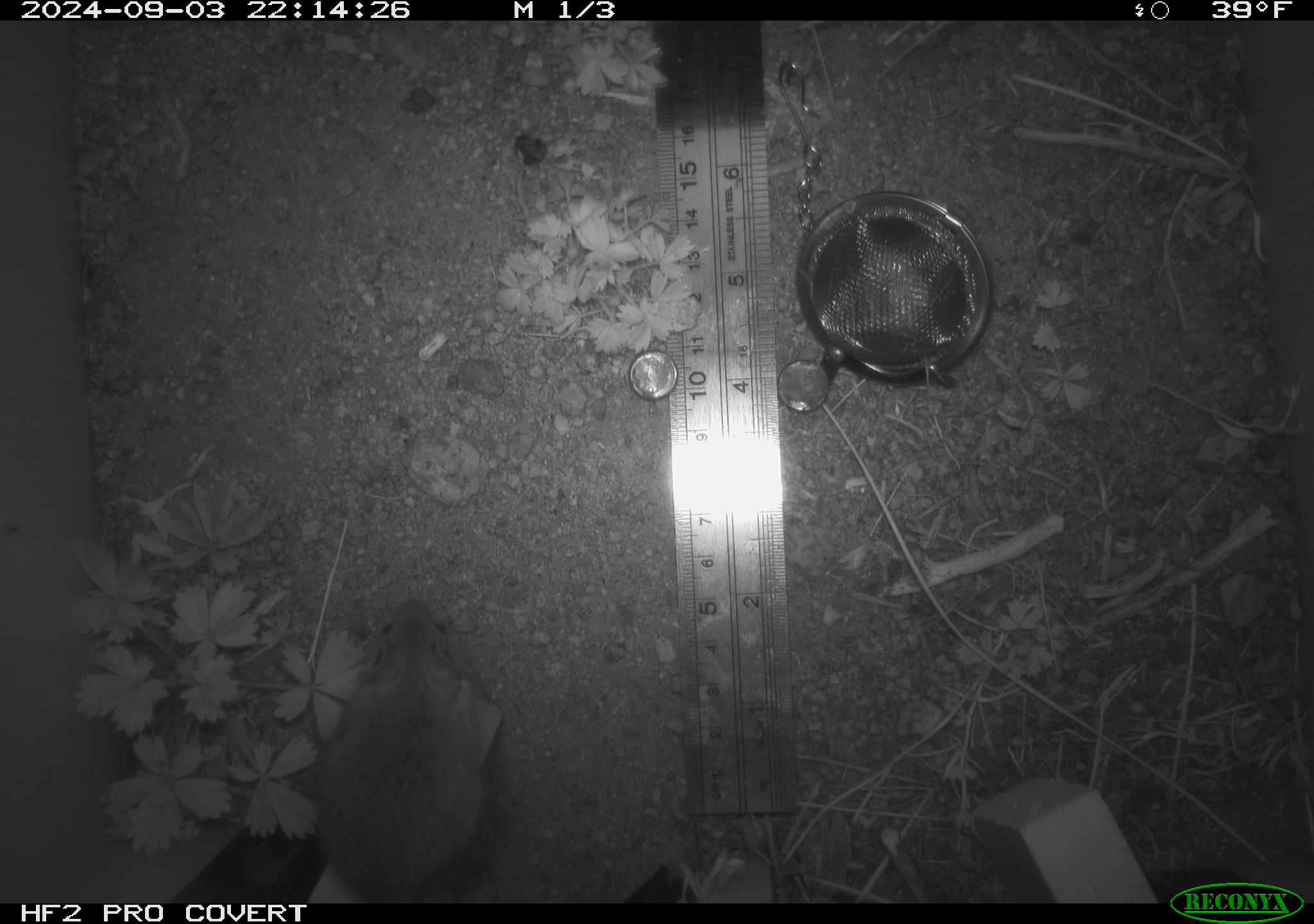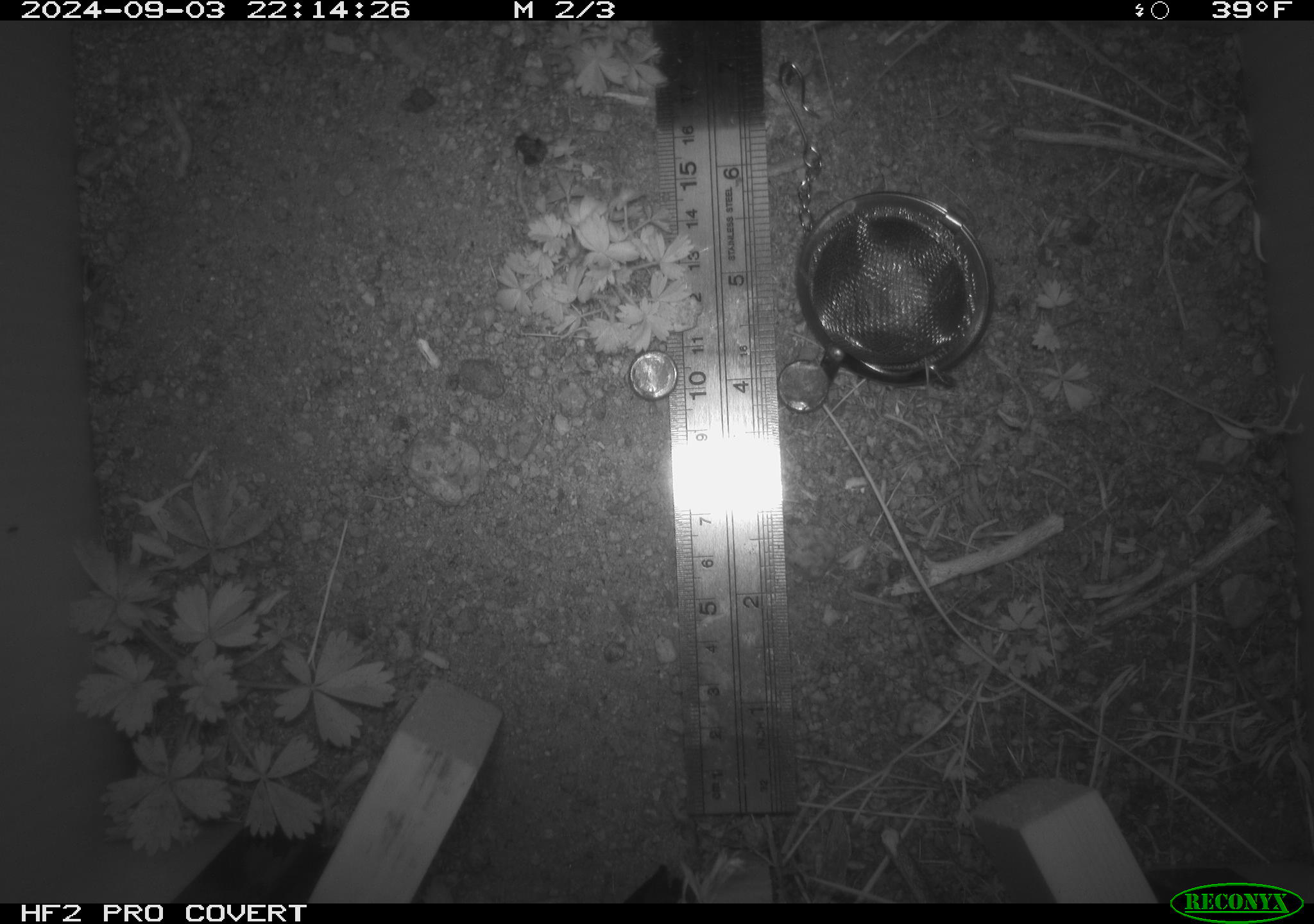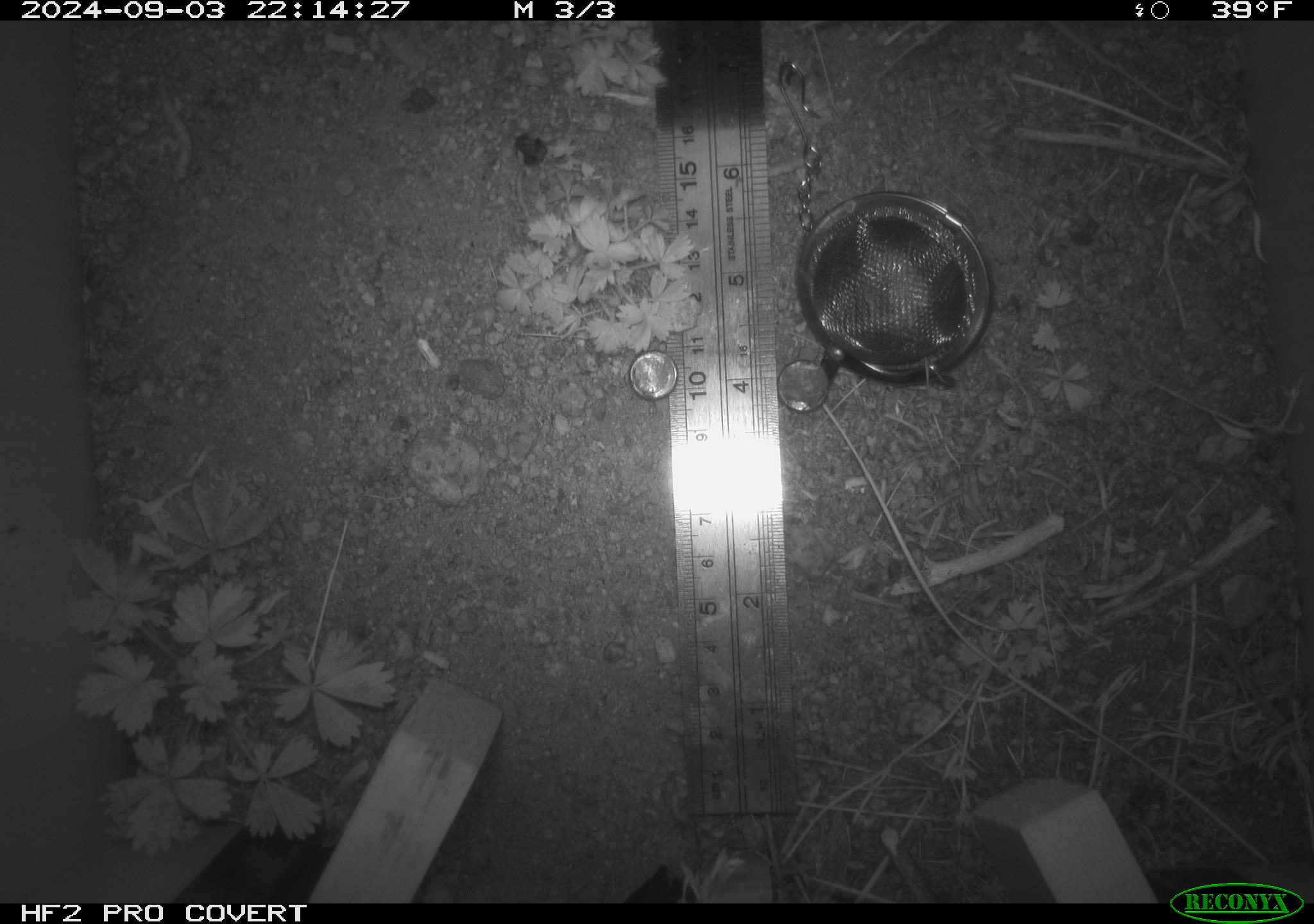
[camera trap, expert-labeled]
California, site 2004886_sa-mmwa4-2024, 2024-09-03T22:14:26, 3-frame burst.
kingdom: Animalia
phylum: Chordata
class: Mammalia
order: Rodentia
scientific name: Rodentia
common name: mouse species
Mouse species (Rodentia).